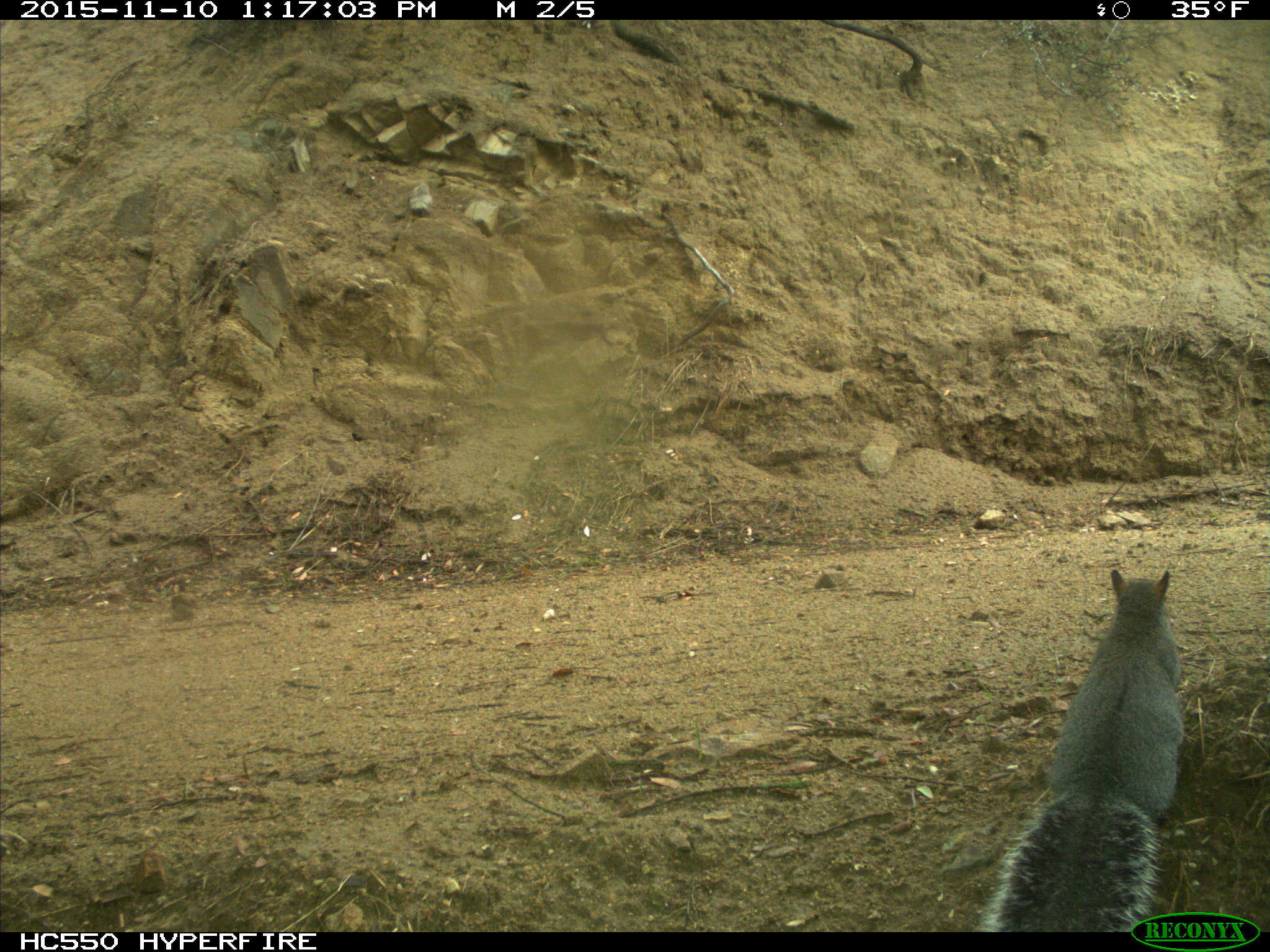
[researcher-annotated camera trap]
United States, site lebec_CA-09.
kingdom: Animalia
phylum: Chordata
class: Mammalia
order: Rodentia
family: Sciuridae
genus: Sciurus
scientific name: Sciurus carolinensis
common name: eastern gray squirrel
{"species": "Sciurus carolinensis (eastern gray squirrel)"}